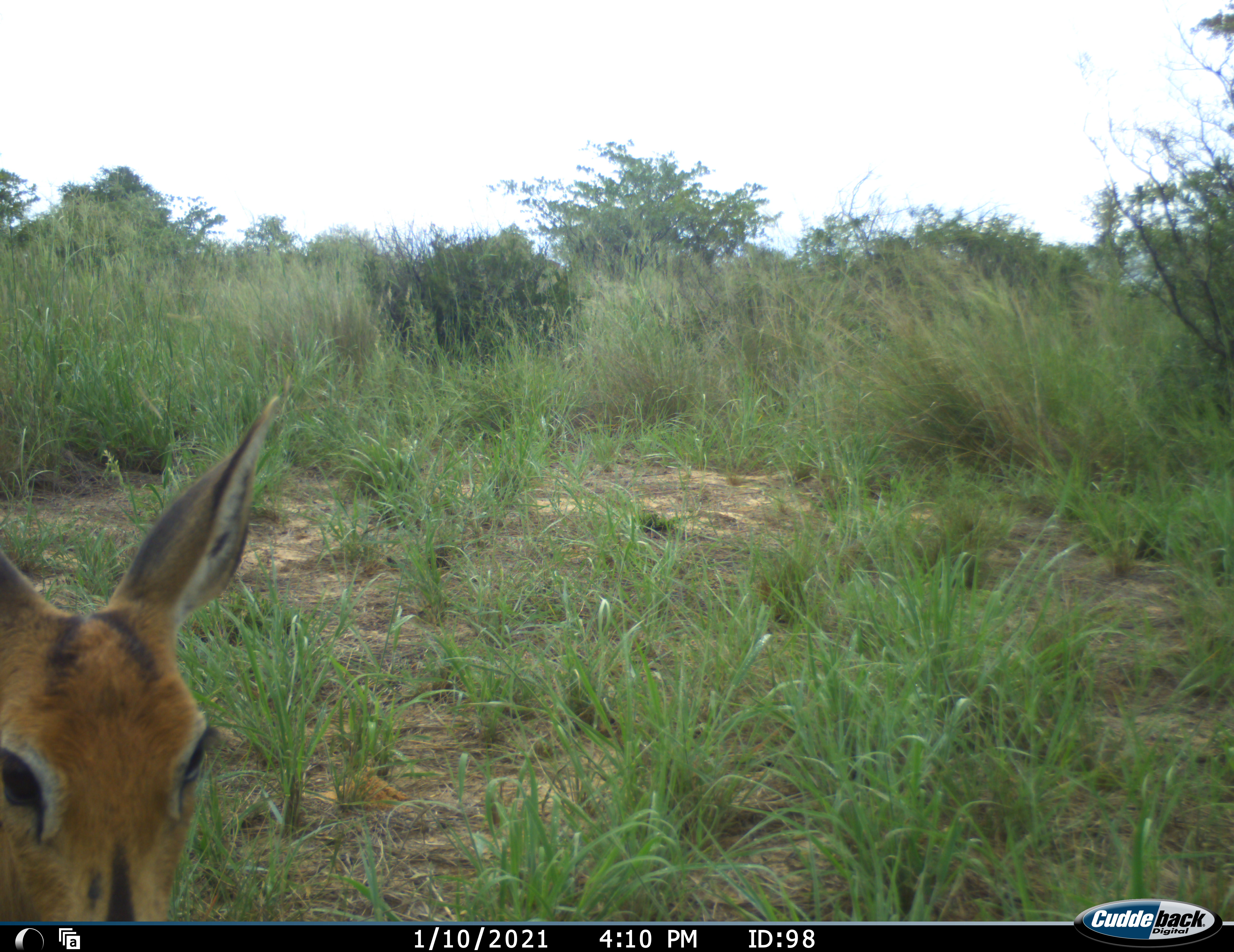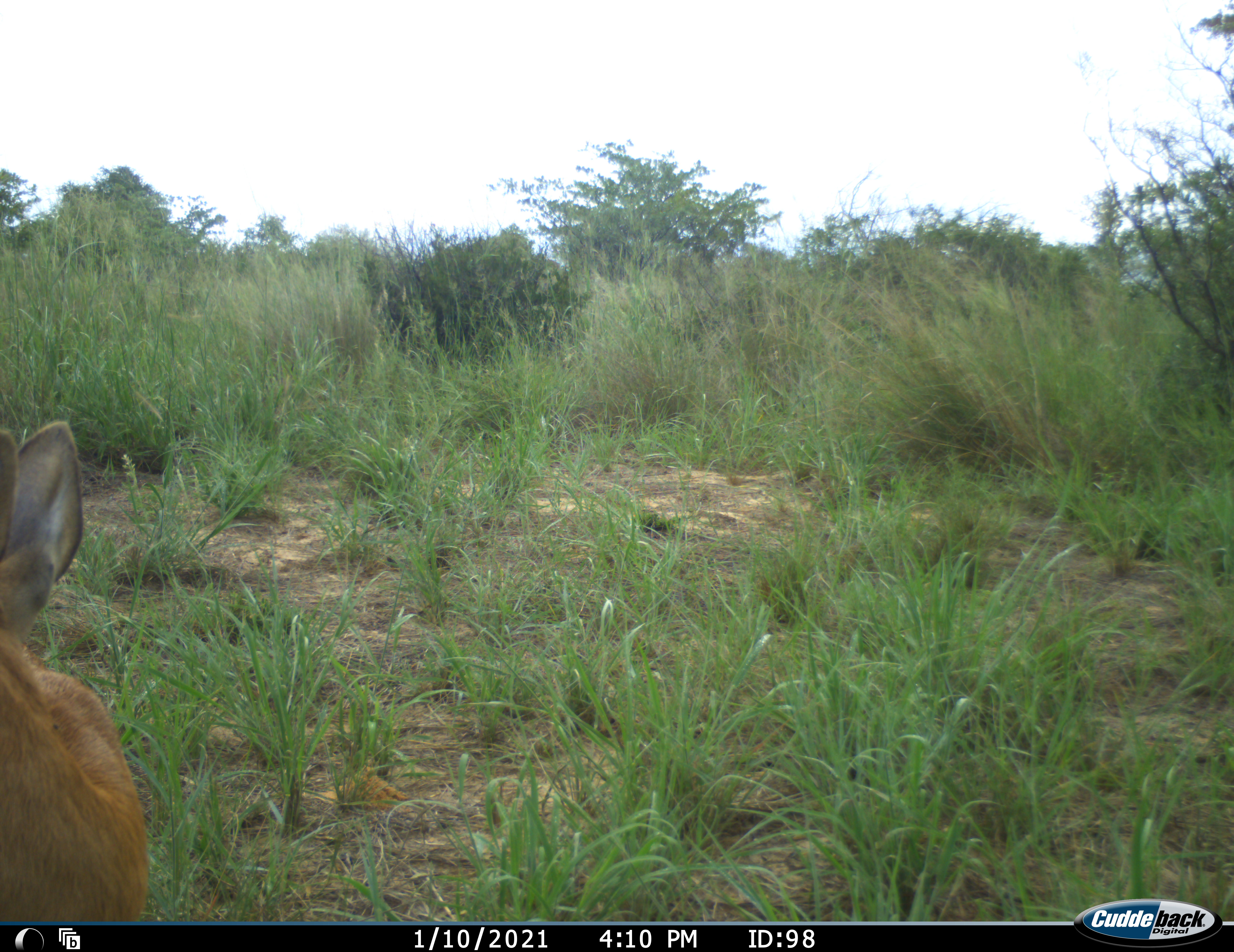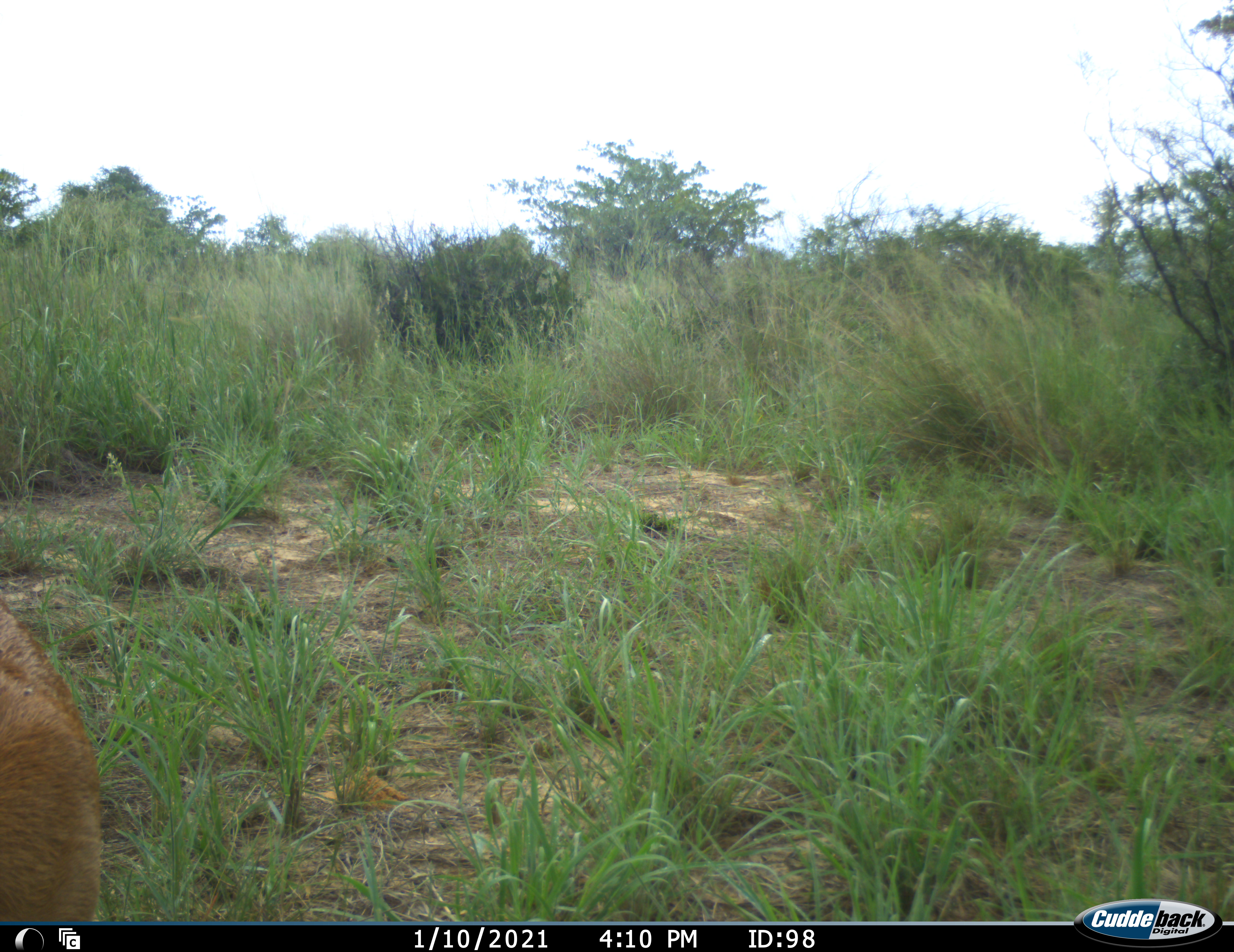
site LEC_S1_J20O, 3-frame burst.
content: unidentified animal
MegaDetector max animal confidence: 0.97